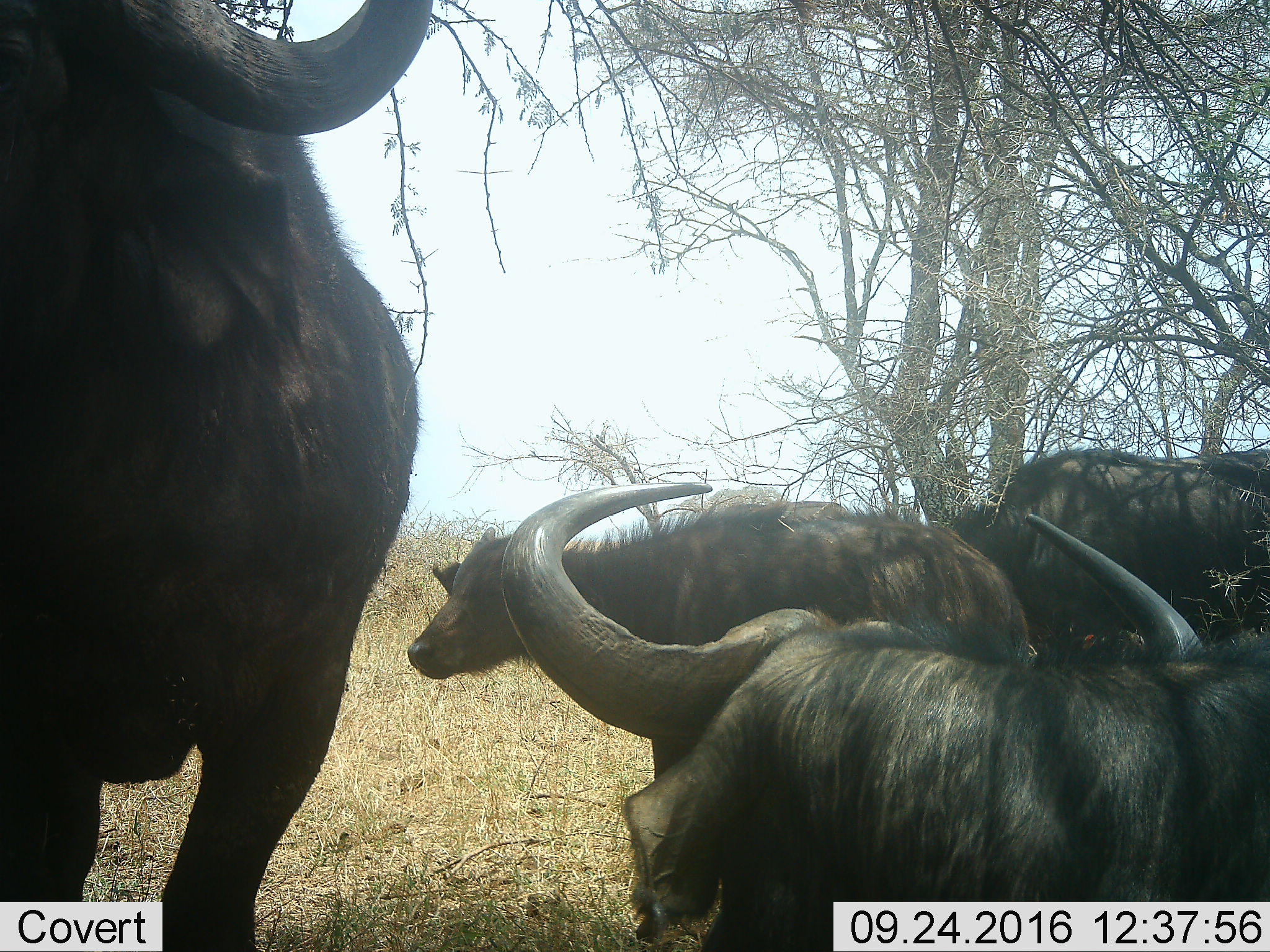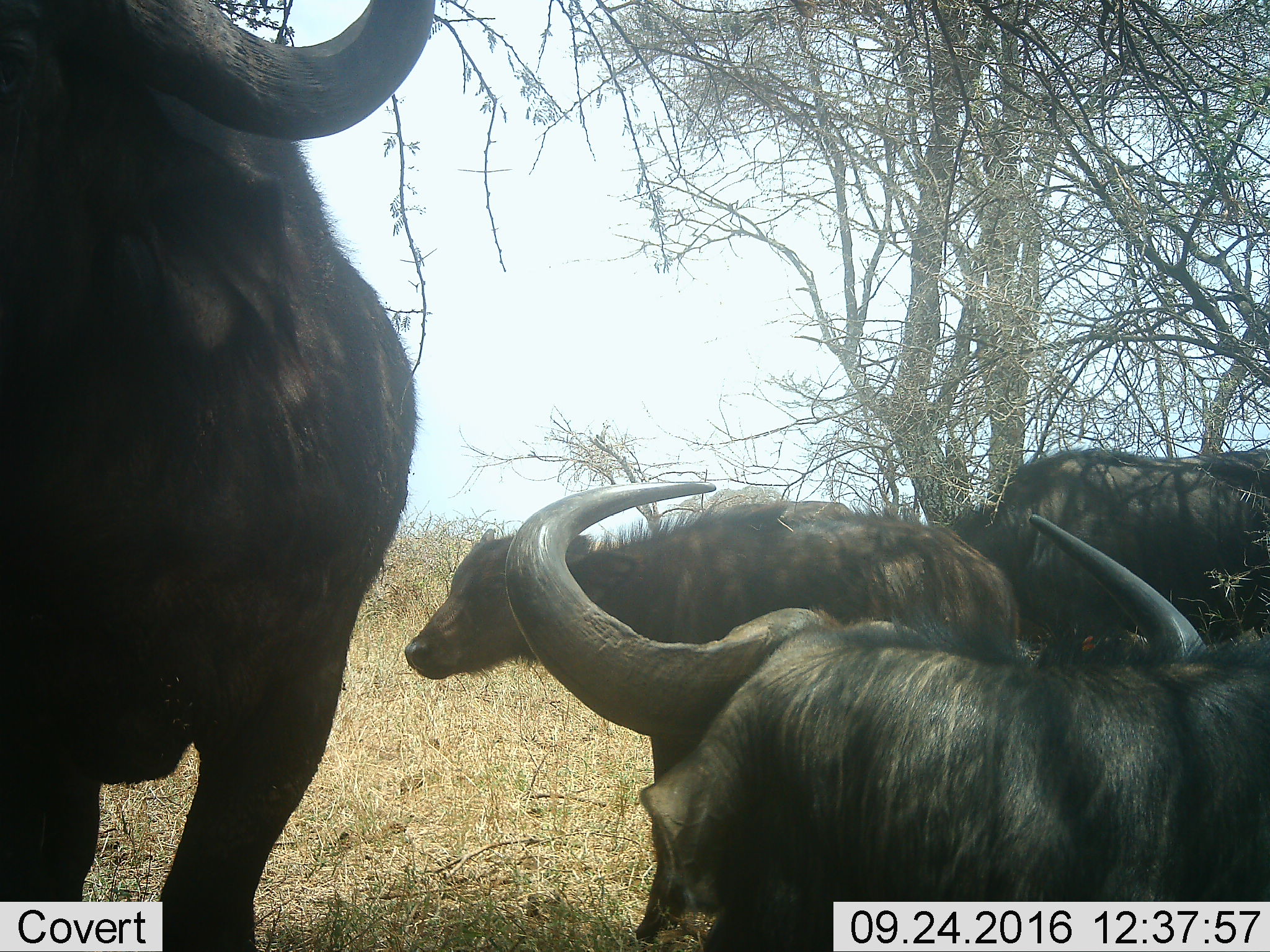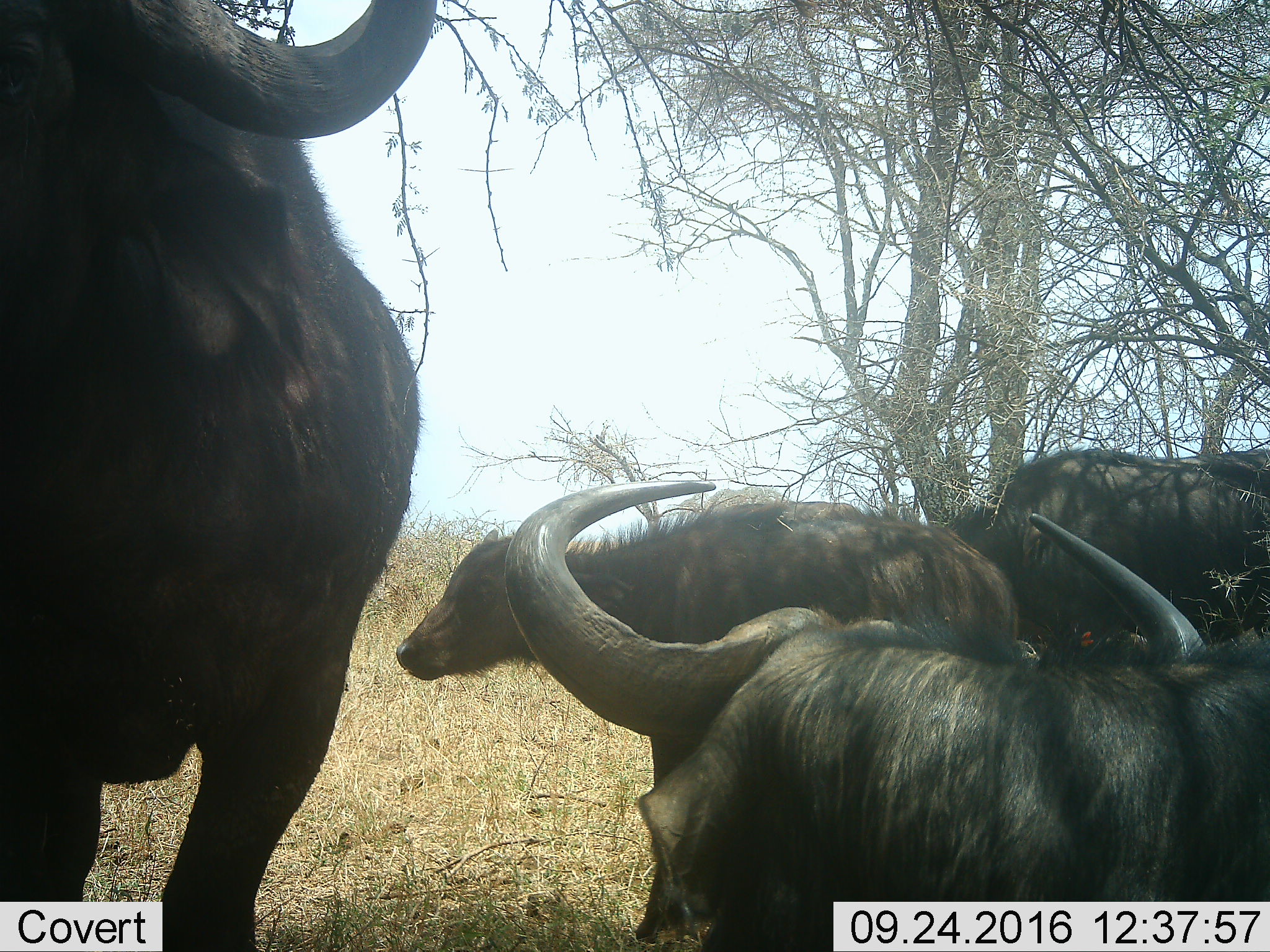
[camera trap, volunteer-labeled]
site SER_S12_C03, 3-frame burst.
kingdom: Animalia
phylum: Chordata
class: Mammalia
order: Artiodactyla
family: Bovidae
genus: Syncerus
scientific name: Syncerus caffer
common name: african buffalo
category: buffalo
Buffalo (african buffalo) (Syncerus caffer), count 5. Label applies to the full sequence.